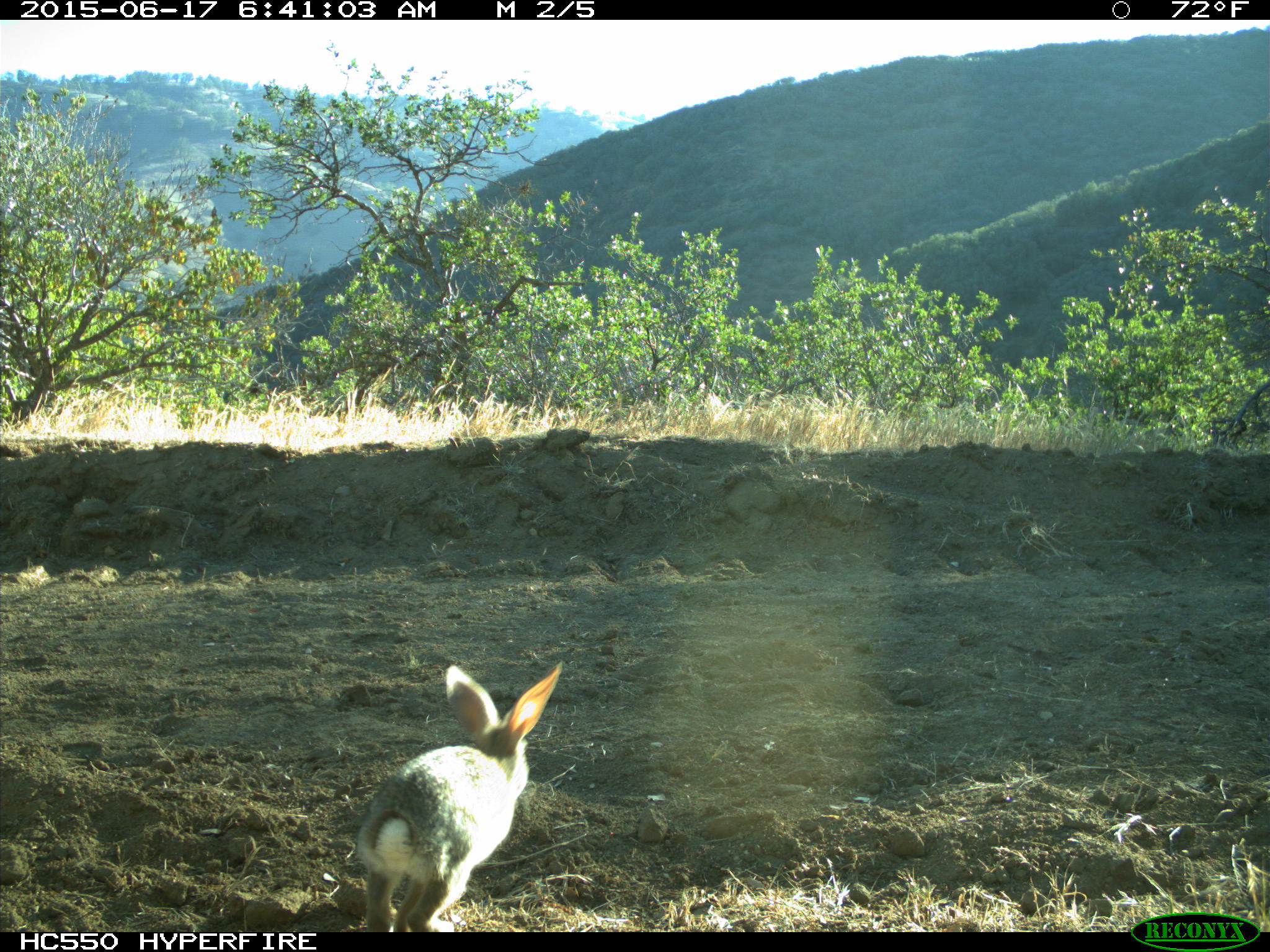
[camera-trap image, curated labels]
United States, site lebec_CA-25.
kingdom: Animalia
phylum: Chordata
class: Mammalia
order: Lagomorpha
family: Leporidae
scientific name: Leporidae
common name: rabbits and hares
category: unidentified rabbit